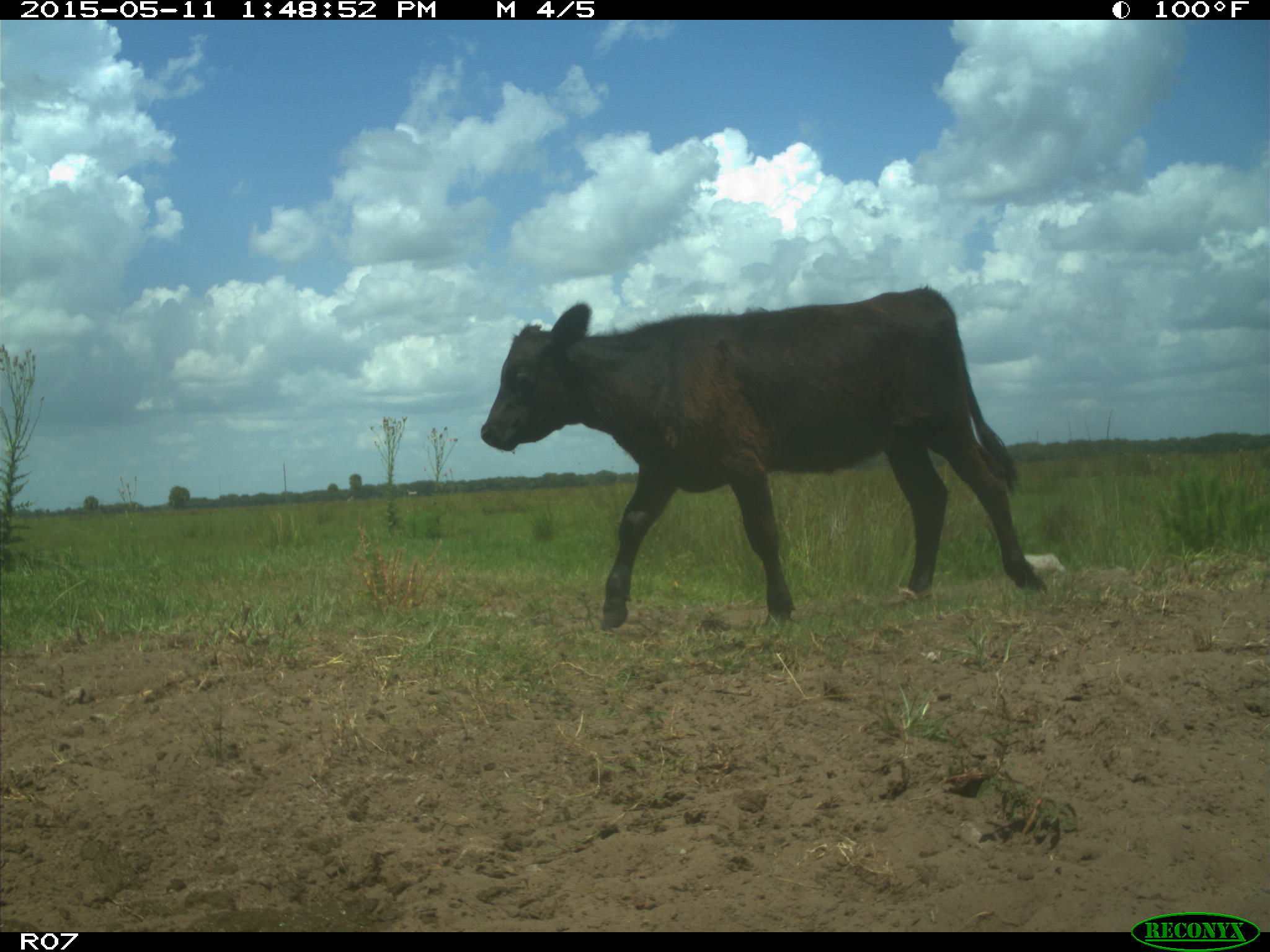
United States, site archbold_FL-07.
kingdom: Animalia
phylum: Chordata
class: Mammalia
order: Artiodactyla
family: Bovidae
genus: Bos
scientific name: Bos taurus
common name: domestic cow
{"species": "Bos taurus (domestic cow)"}